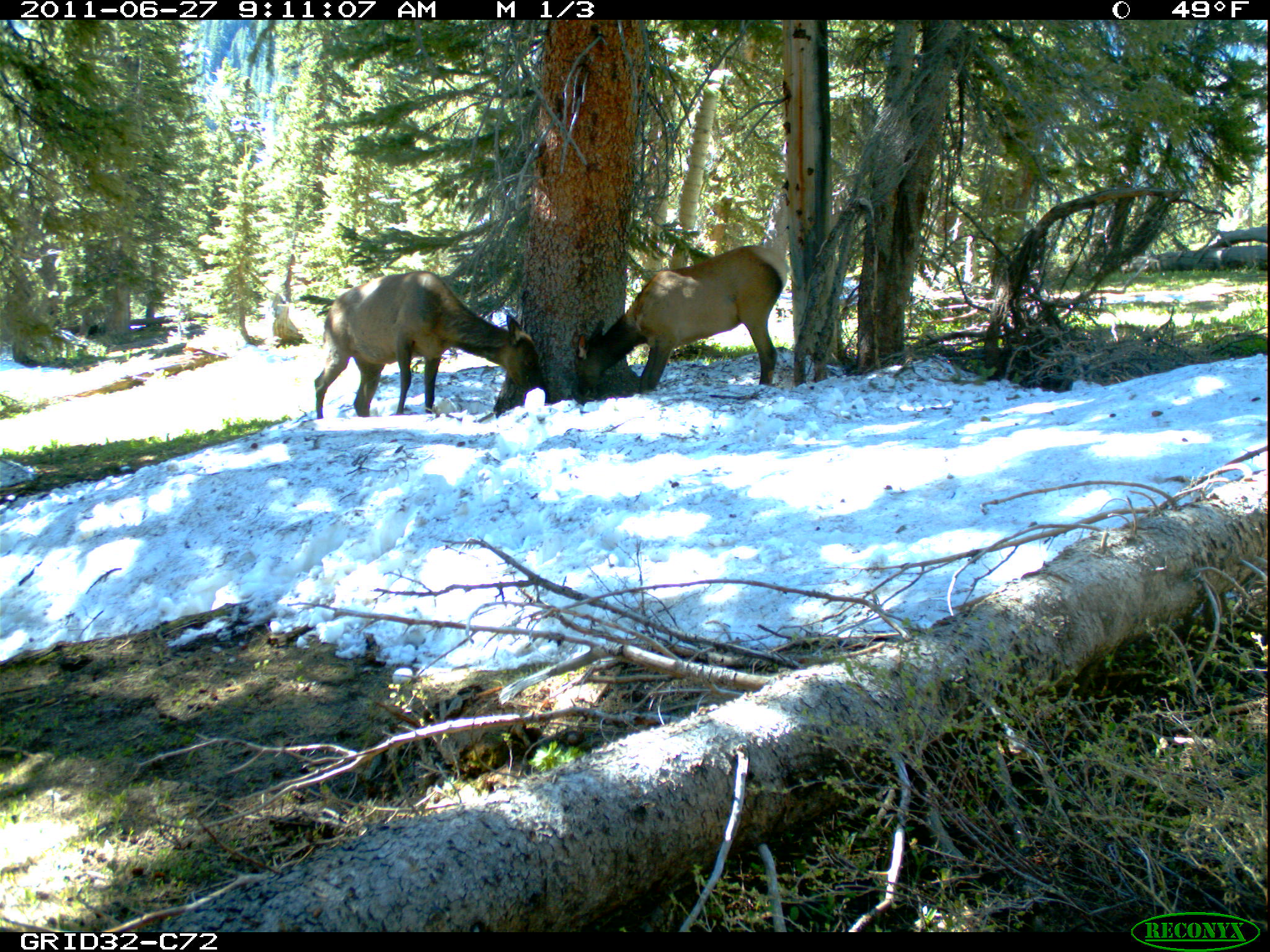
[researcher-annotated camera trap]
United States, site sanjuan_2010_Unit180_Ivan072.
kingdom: Animalia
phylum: Chordata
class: Mammalia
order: Artiodactyla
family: Cervidae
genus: Cervus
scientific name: Cervus elaphus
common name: red deer